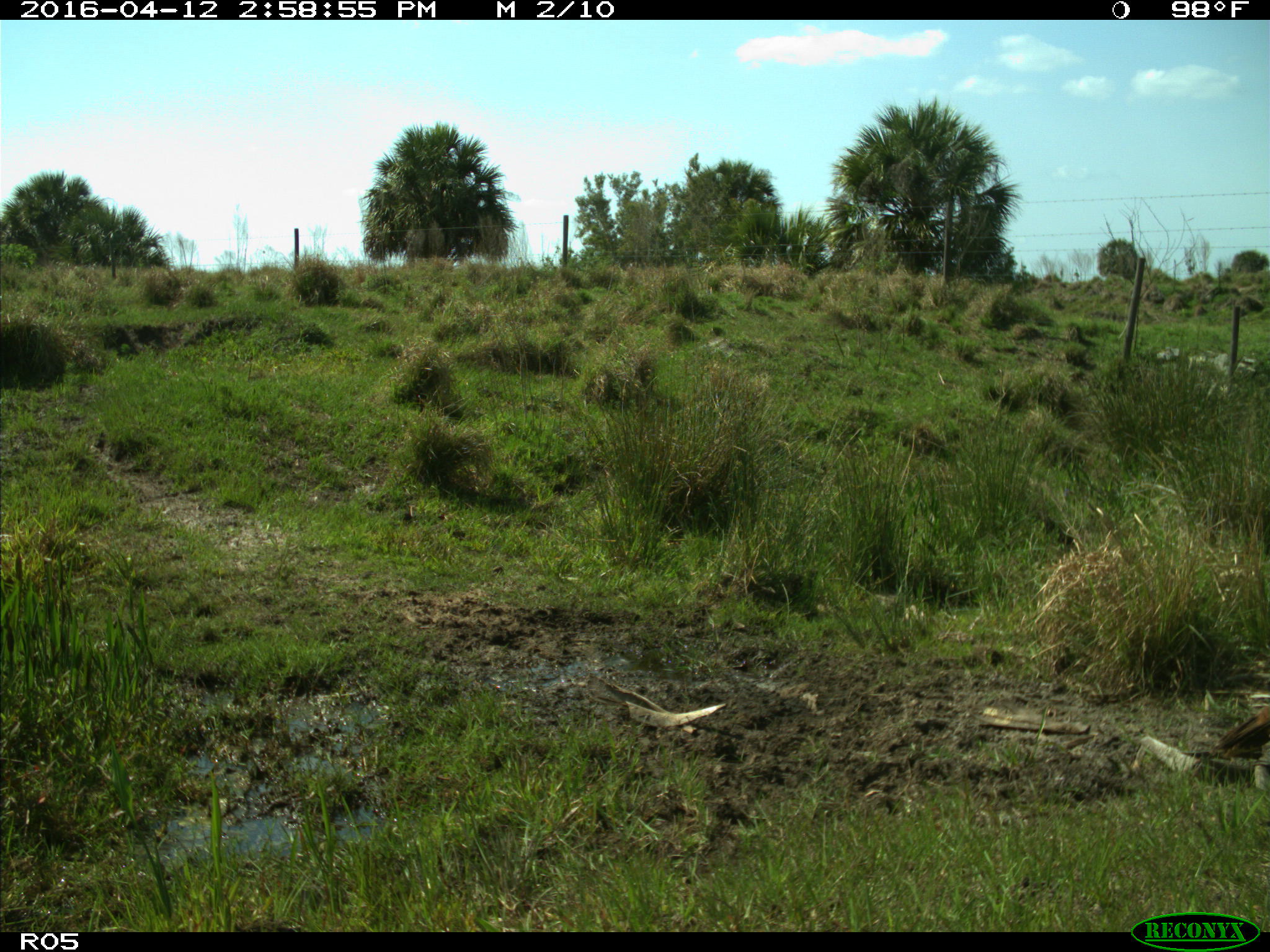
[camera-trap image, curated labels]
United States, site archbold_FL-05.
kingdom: Animalia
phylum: Chordata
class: Aves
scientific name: Aves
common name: birds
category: unidentified bird